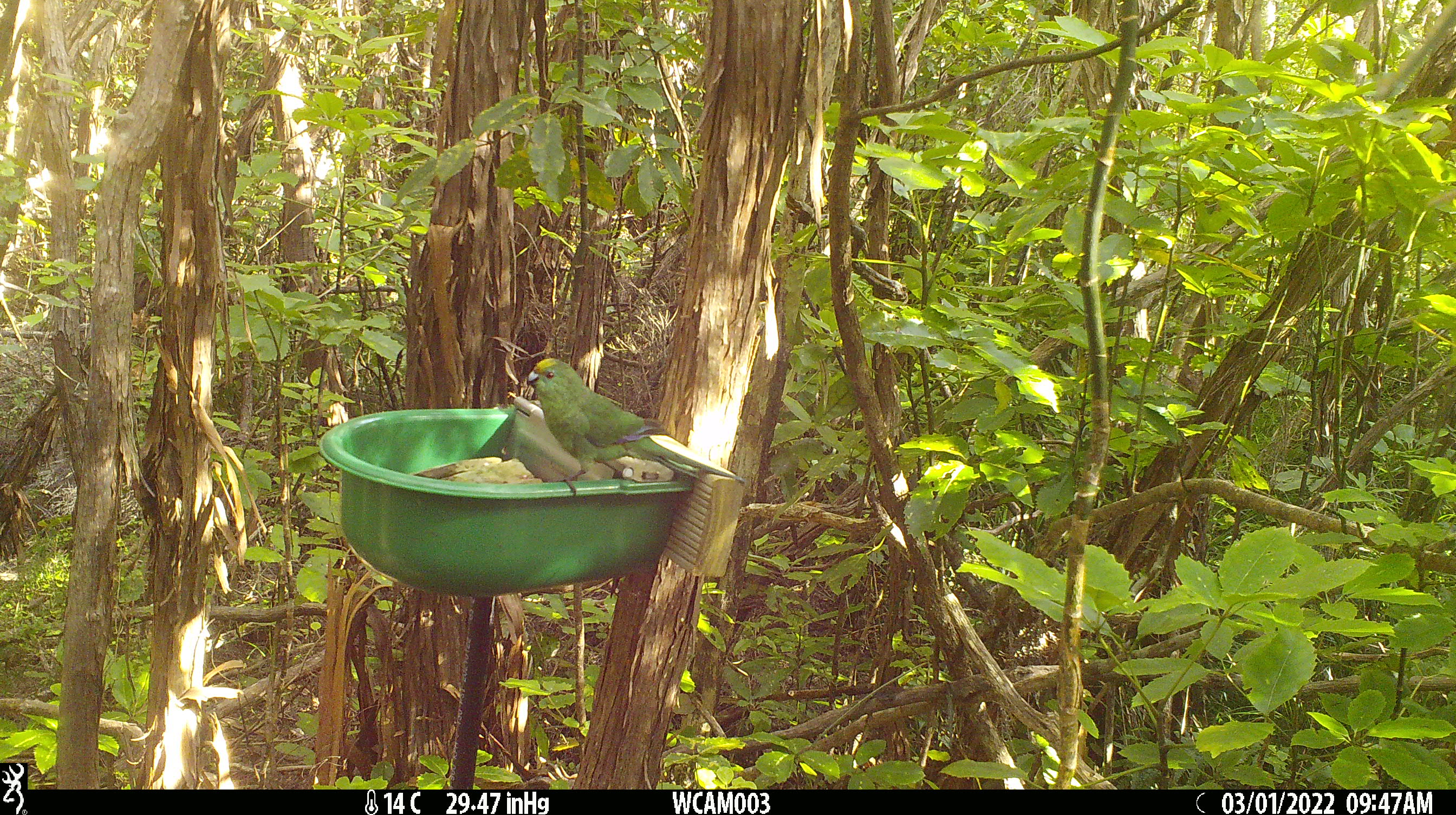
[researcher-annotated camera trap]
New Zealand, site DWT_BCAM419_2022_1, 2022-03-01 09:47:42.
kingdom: Animalia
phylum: Chordata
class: Aves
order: Psittaciformes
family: Psittaculidae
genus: Cyanoramphus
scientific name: Cyanoramphus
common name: parakeet